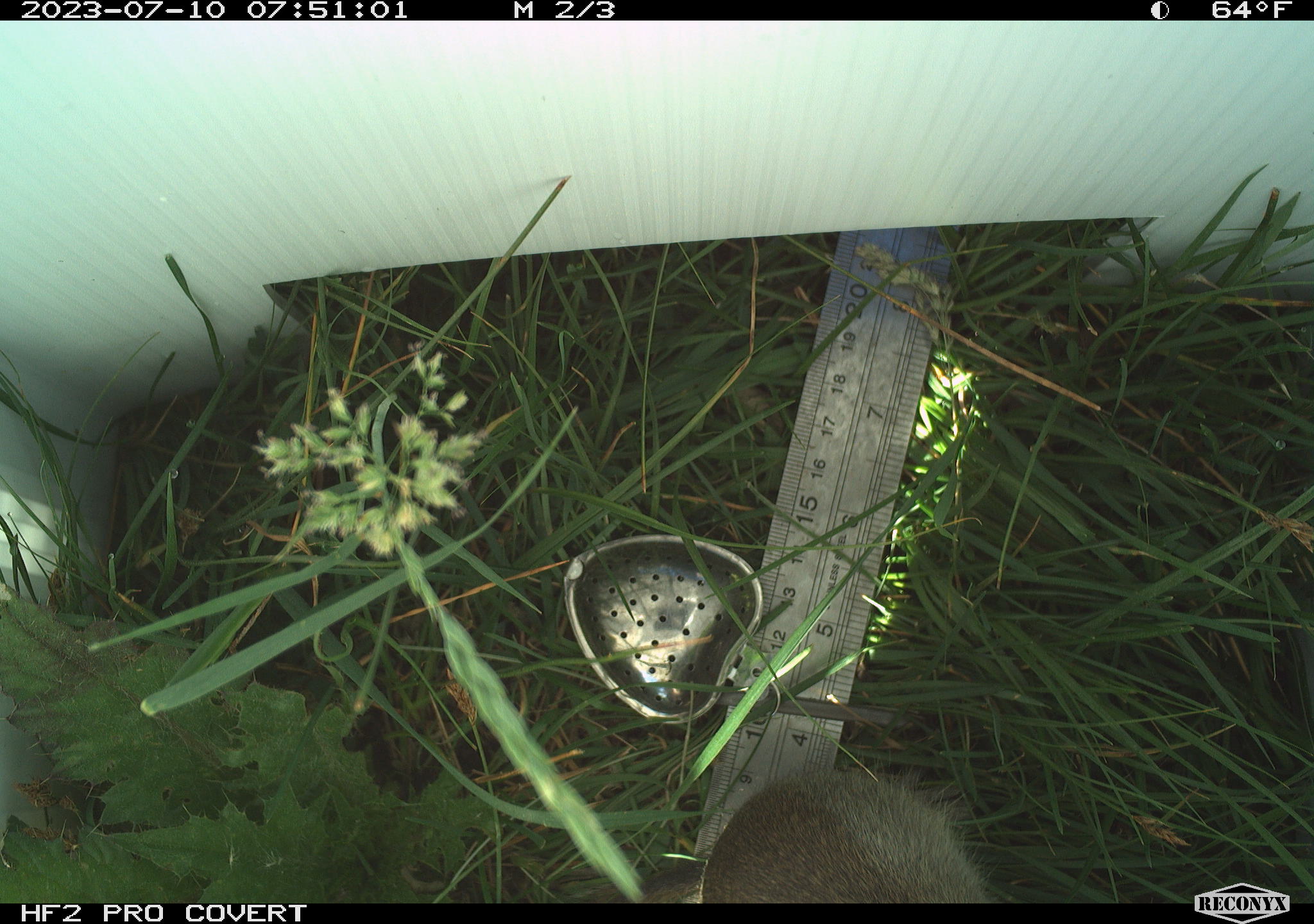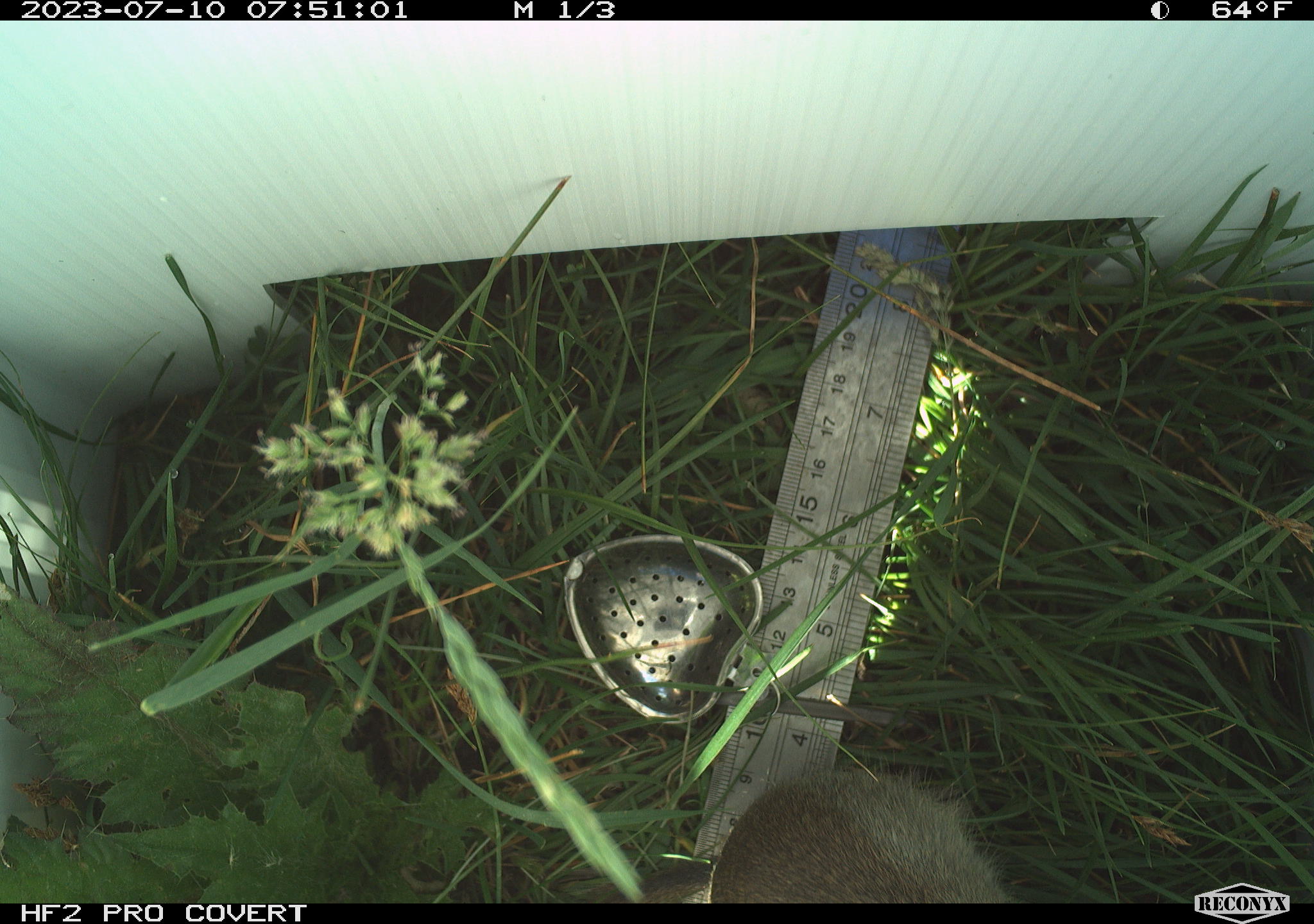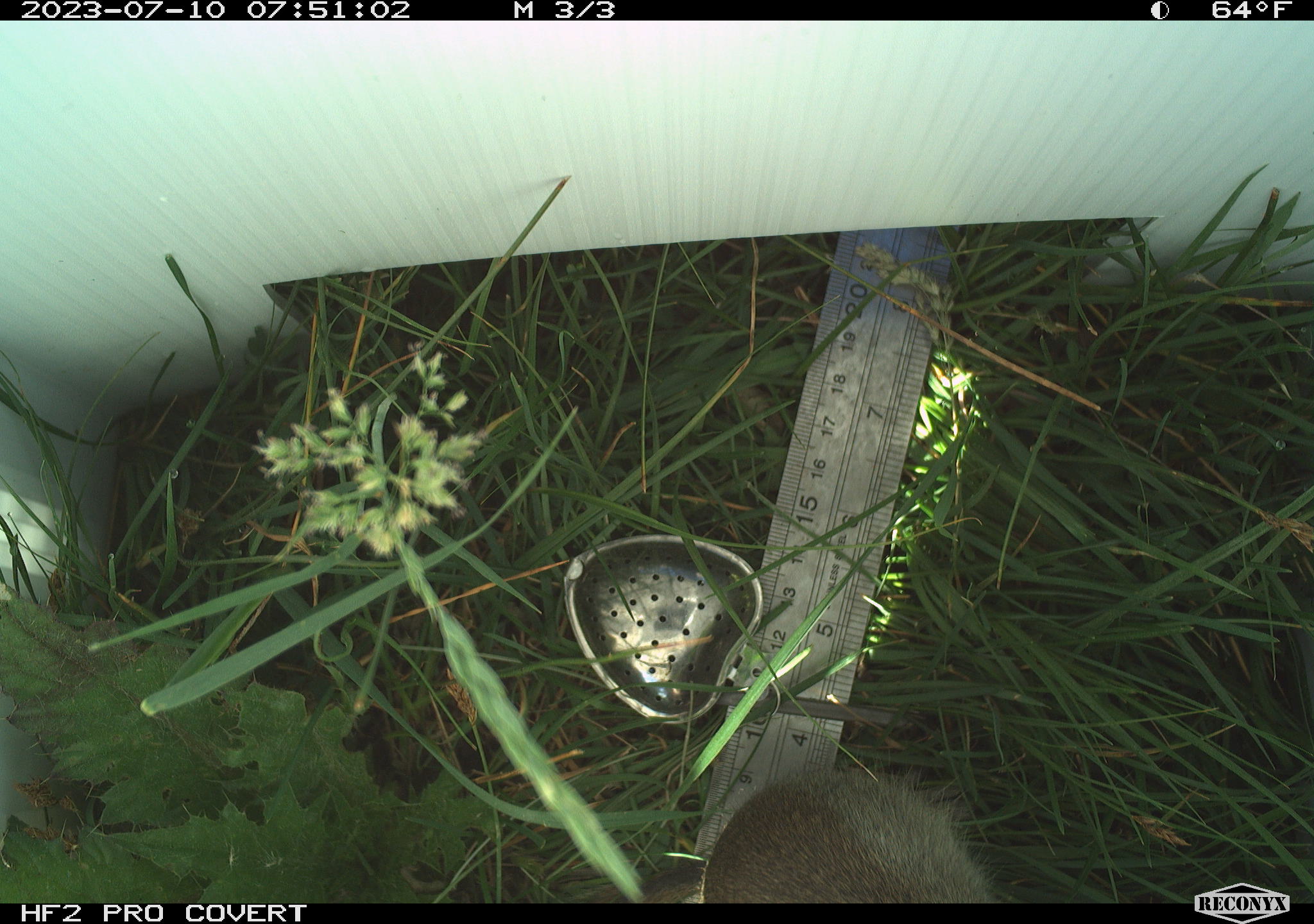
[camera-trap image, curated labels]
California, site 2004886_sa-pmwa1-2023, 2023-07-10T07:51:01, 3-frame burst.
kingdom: Animalia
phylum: Chordata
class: Mammalia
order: Rodentia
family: Sciuridae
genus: Urocitellus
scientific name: Urocitellus beldingi beldingi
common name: belding's ground squirrel